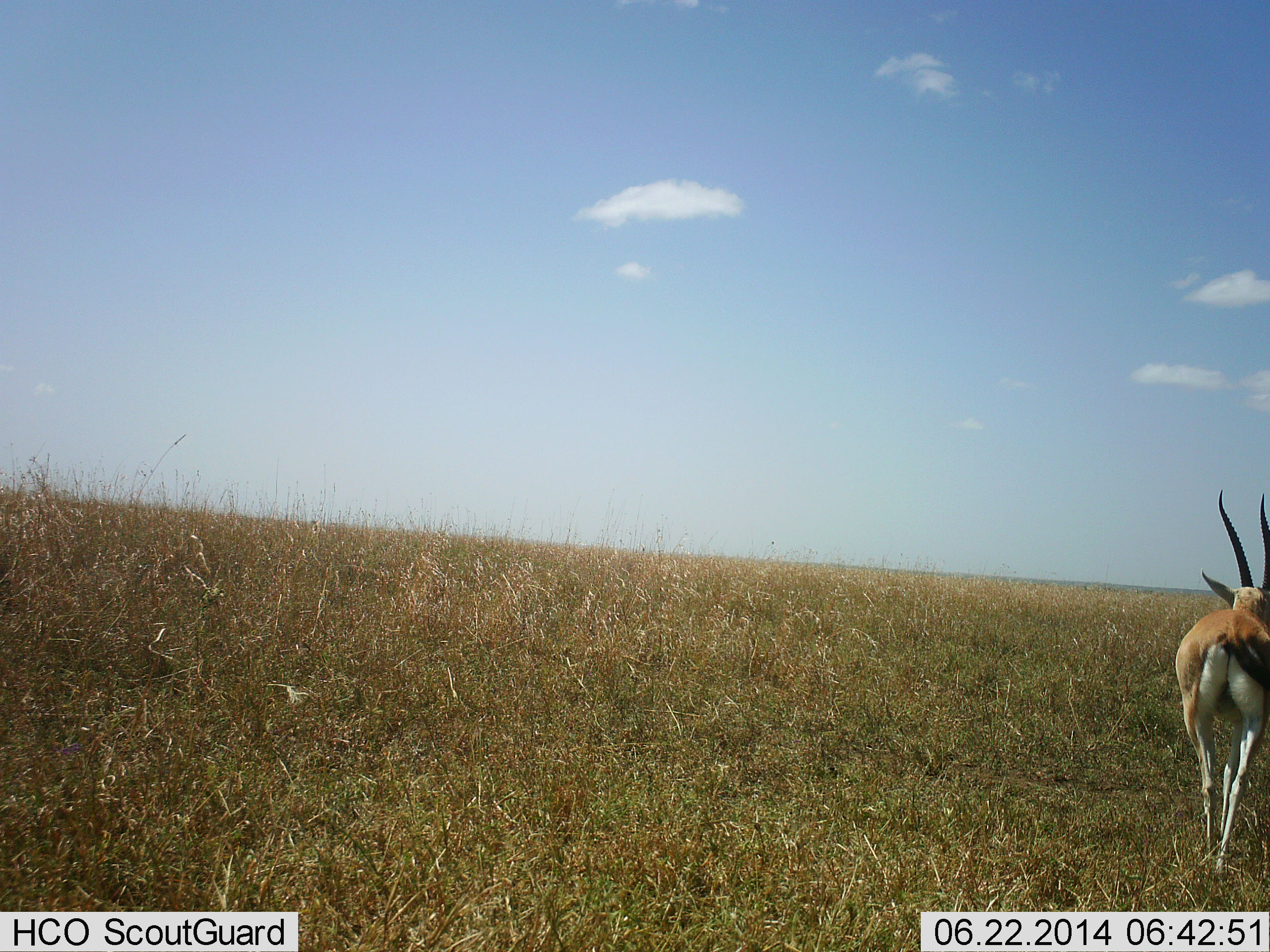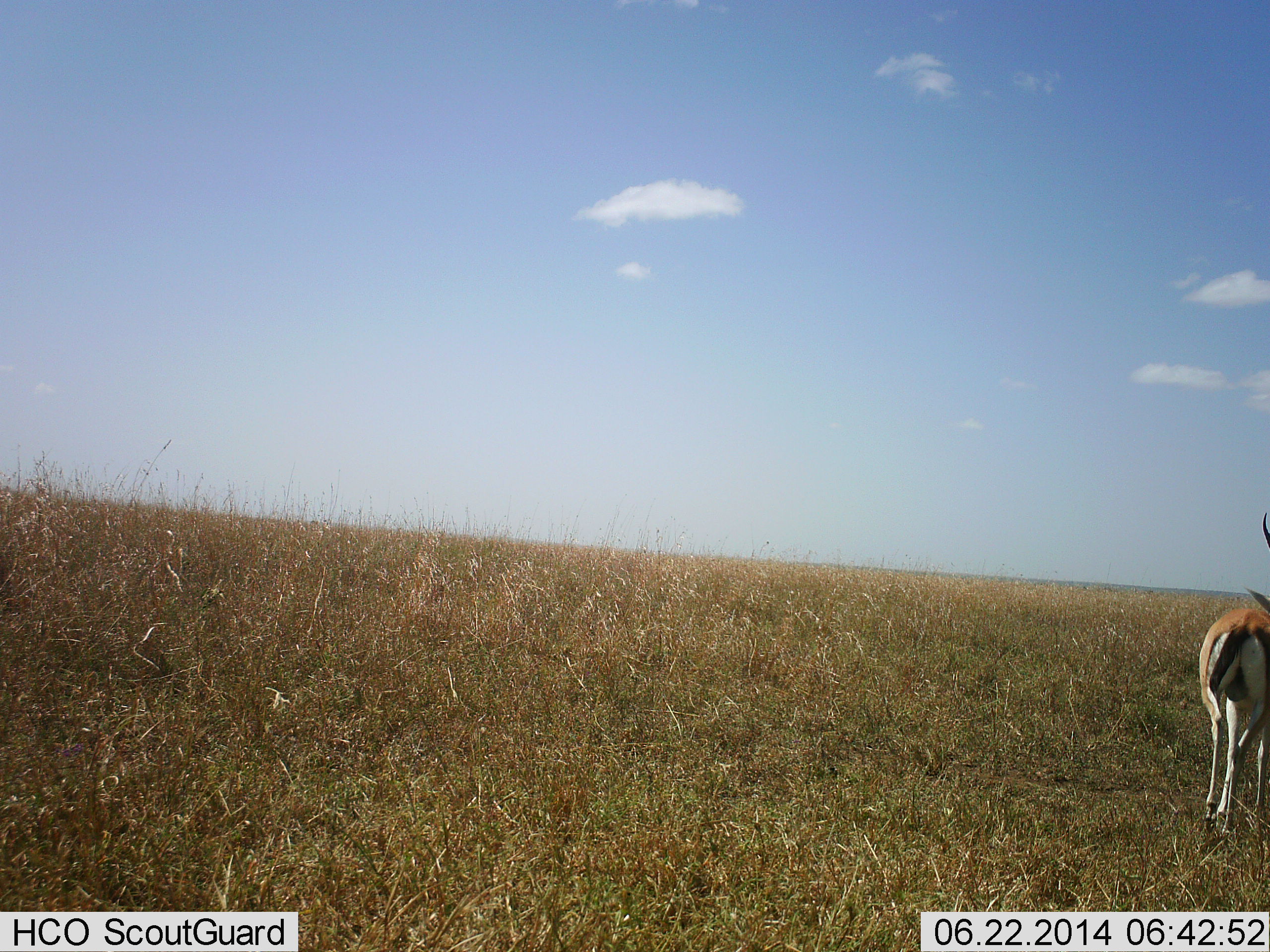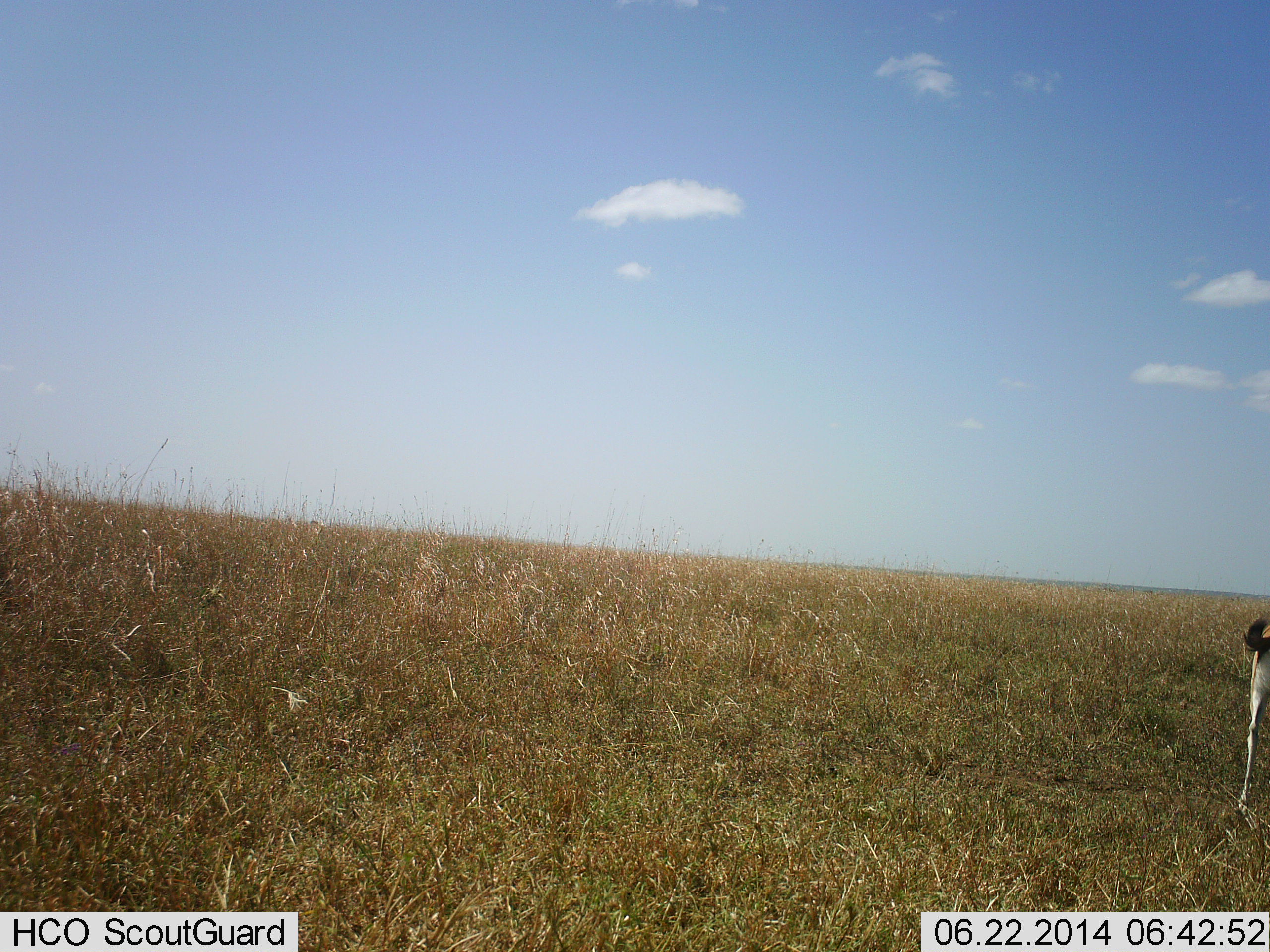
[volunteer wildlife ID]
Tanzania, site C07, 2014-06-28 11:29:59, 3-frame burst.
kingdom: Animalia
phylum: Chordata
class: Mammalia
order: Artiodactyla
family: Bovidae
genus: Eudorcas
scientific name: Eudorcas thomsonii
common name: thomson's gazelle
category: gazellethomsons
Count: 1.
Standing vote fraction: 0%.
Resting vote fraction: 0%.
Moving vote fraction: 100%.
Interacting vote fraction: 0%.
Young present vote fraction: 0%.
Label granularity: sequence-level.